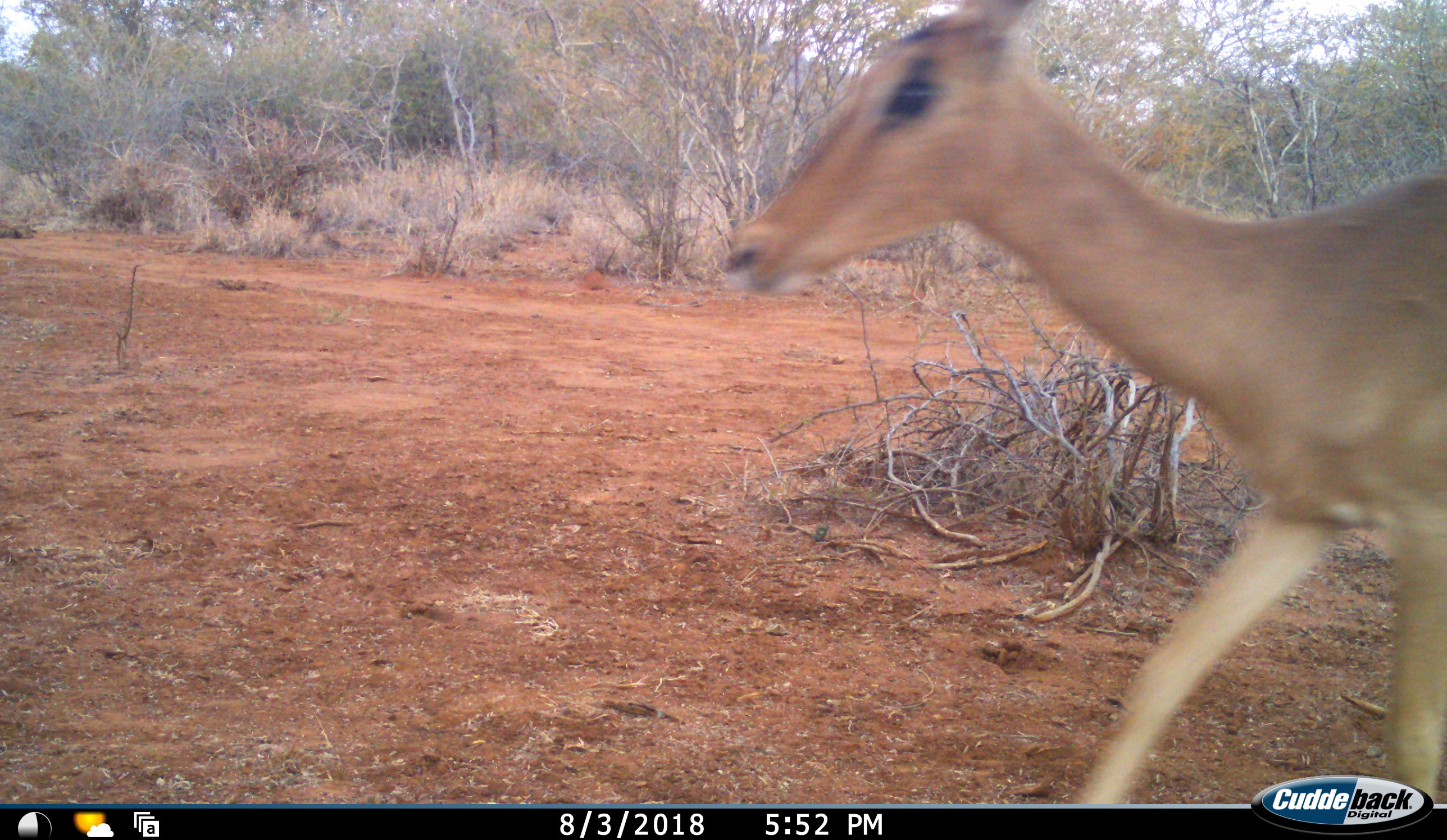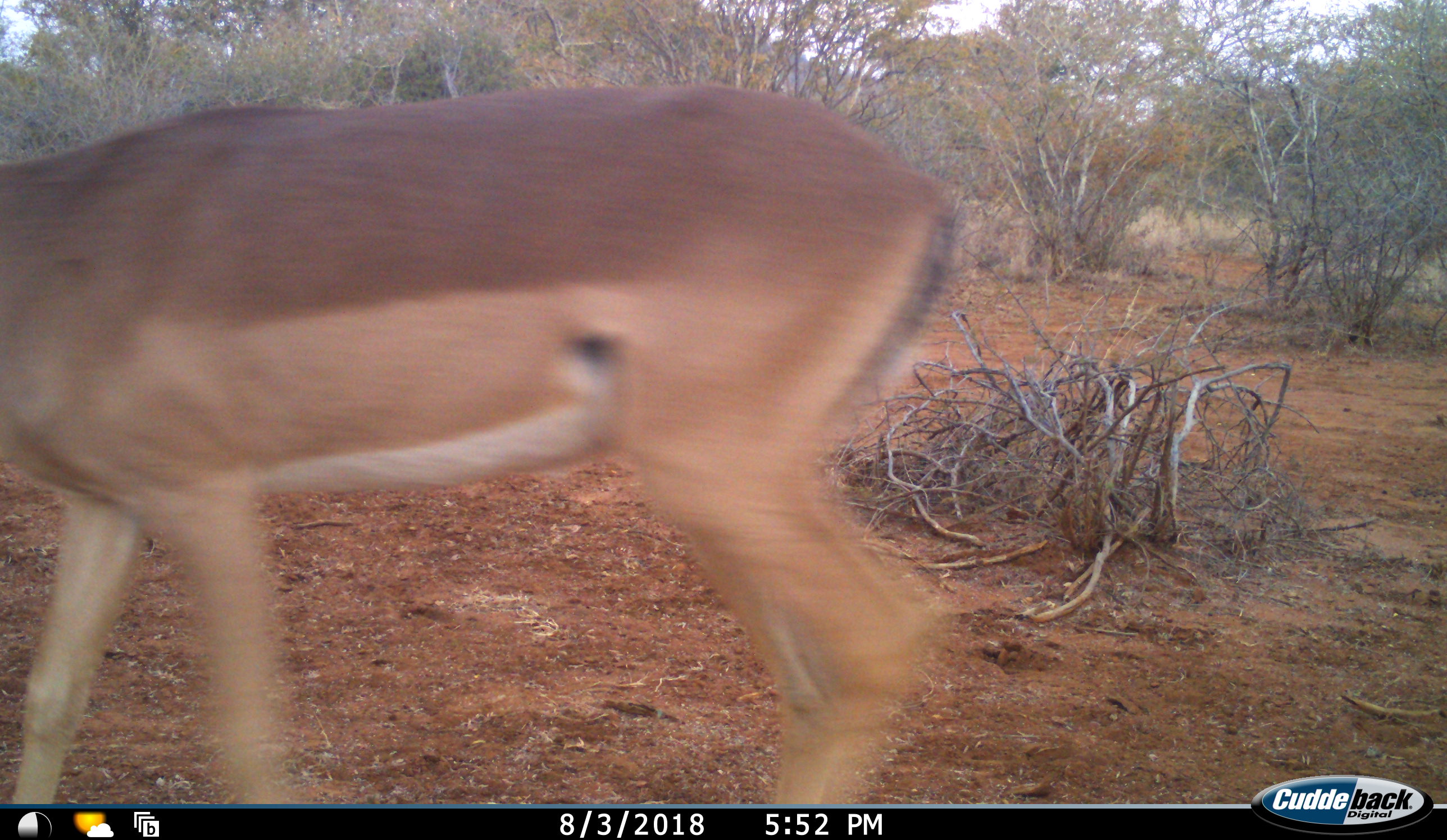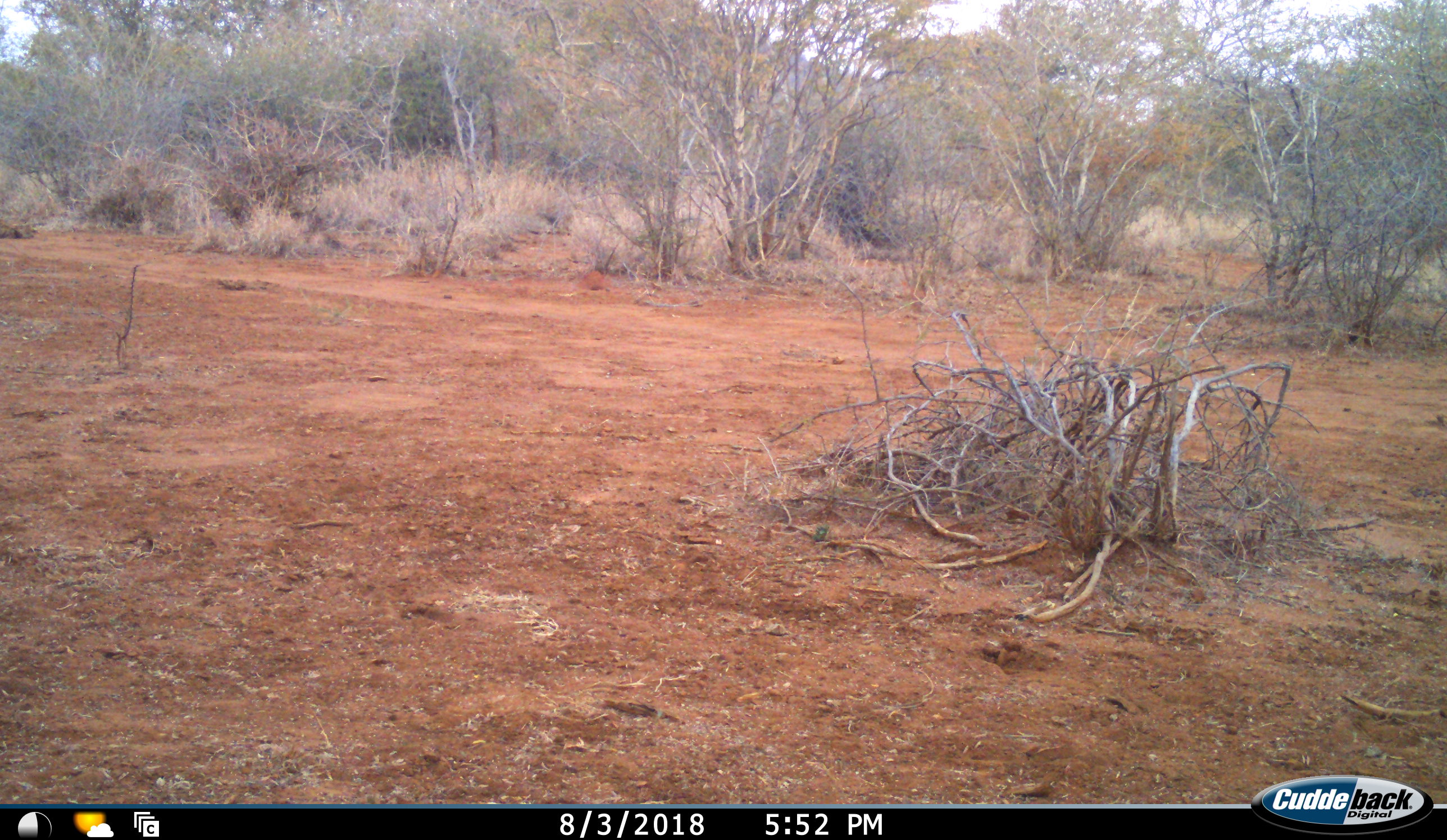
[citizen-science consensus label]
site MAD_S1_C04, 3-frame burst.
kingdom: Animalia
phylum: Chordata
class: Mammalia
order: Artiodactyla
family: Bovidae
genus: Aepyceros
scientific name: Aepyceros melampus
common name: impala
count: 1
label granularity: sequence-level